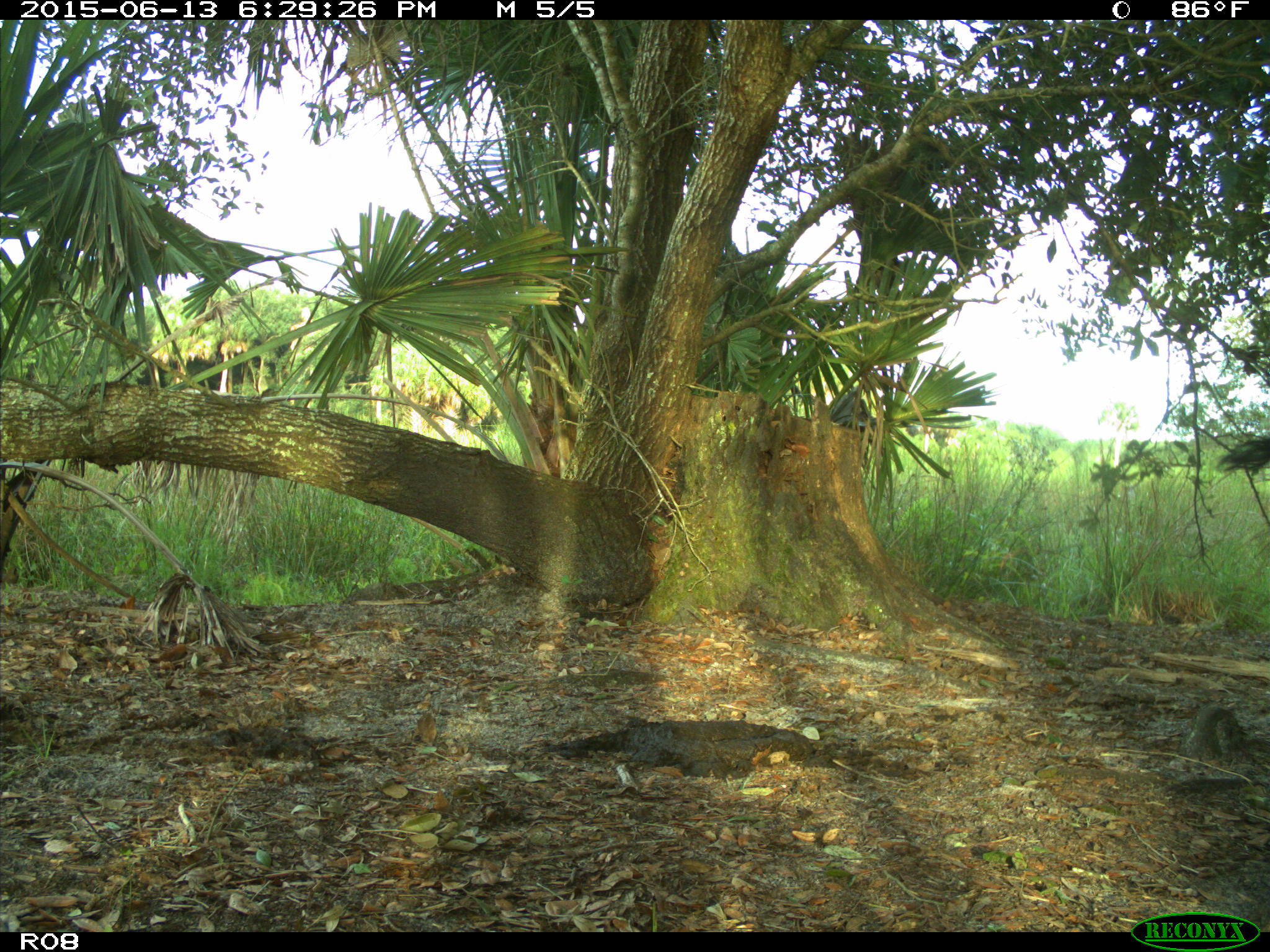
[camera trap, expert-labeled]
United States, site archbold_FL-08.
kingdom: Animalia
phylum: Chordata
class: Mammalia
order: Artiodactyla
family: Bovidae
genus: Bos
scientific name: Bos taurus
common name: domestic cow